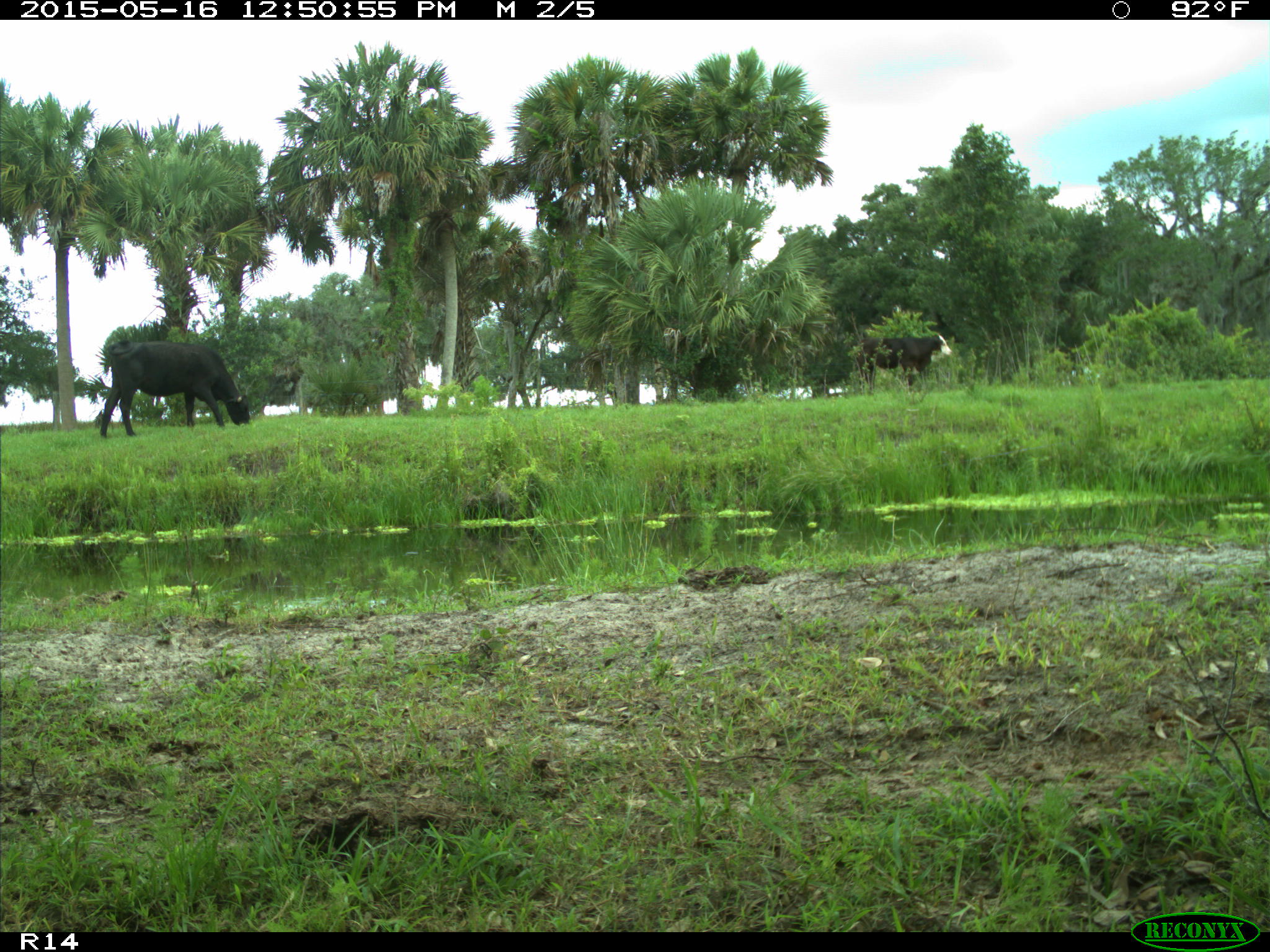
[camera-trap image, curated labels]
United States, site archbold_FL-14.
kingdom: Animalia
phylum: Chordata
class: Mammalia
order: Artiodactyla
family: Bovidae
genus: Bos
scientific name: Bos taurus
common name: domestic cow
Bos taurus (domestic cow).